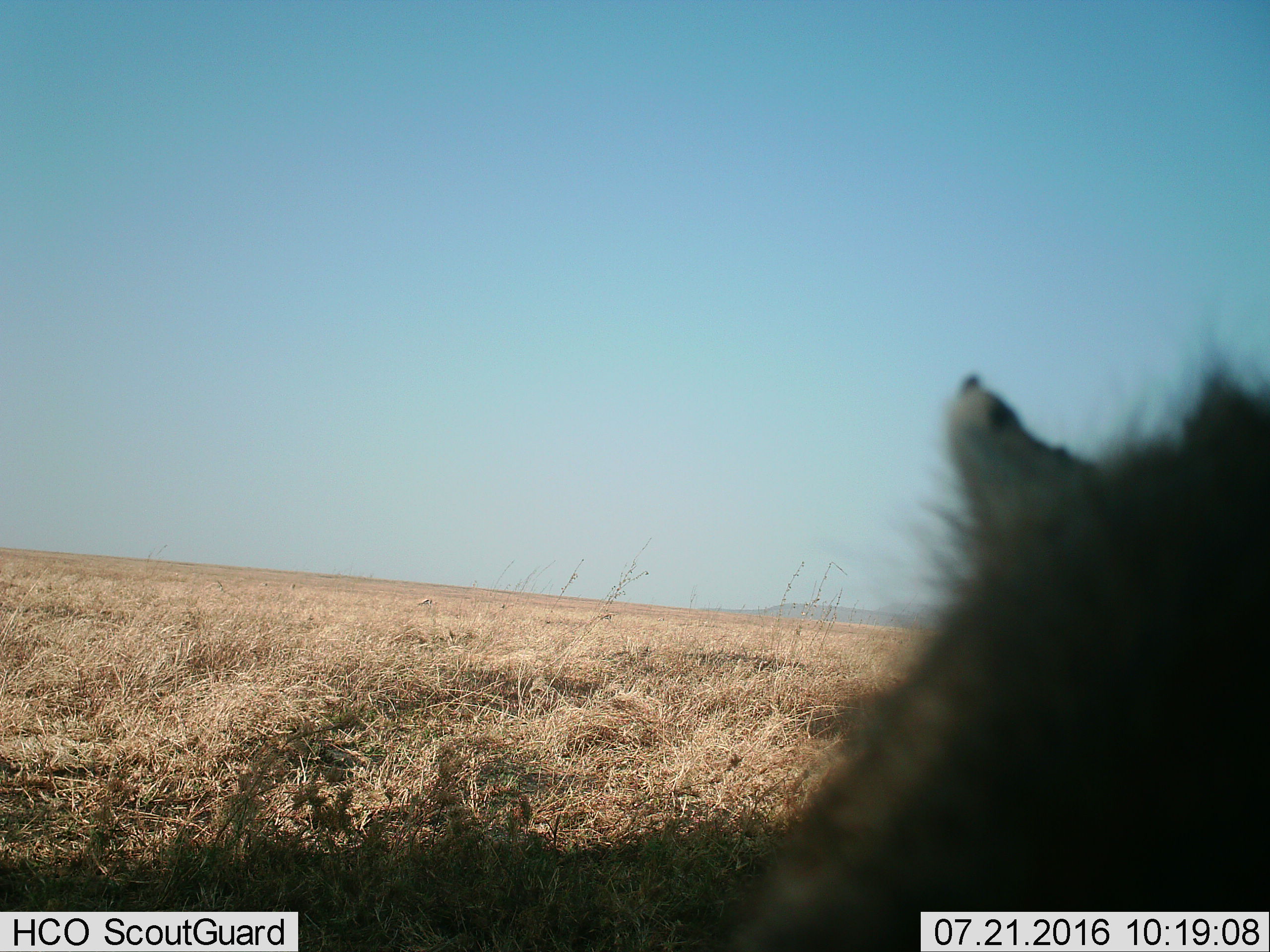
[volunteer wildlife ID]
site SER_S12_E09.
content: unidentified animal